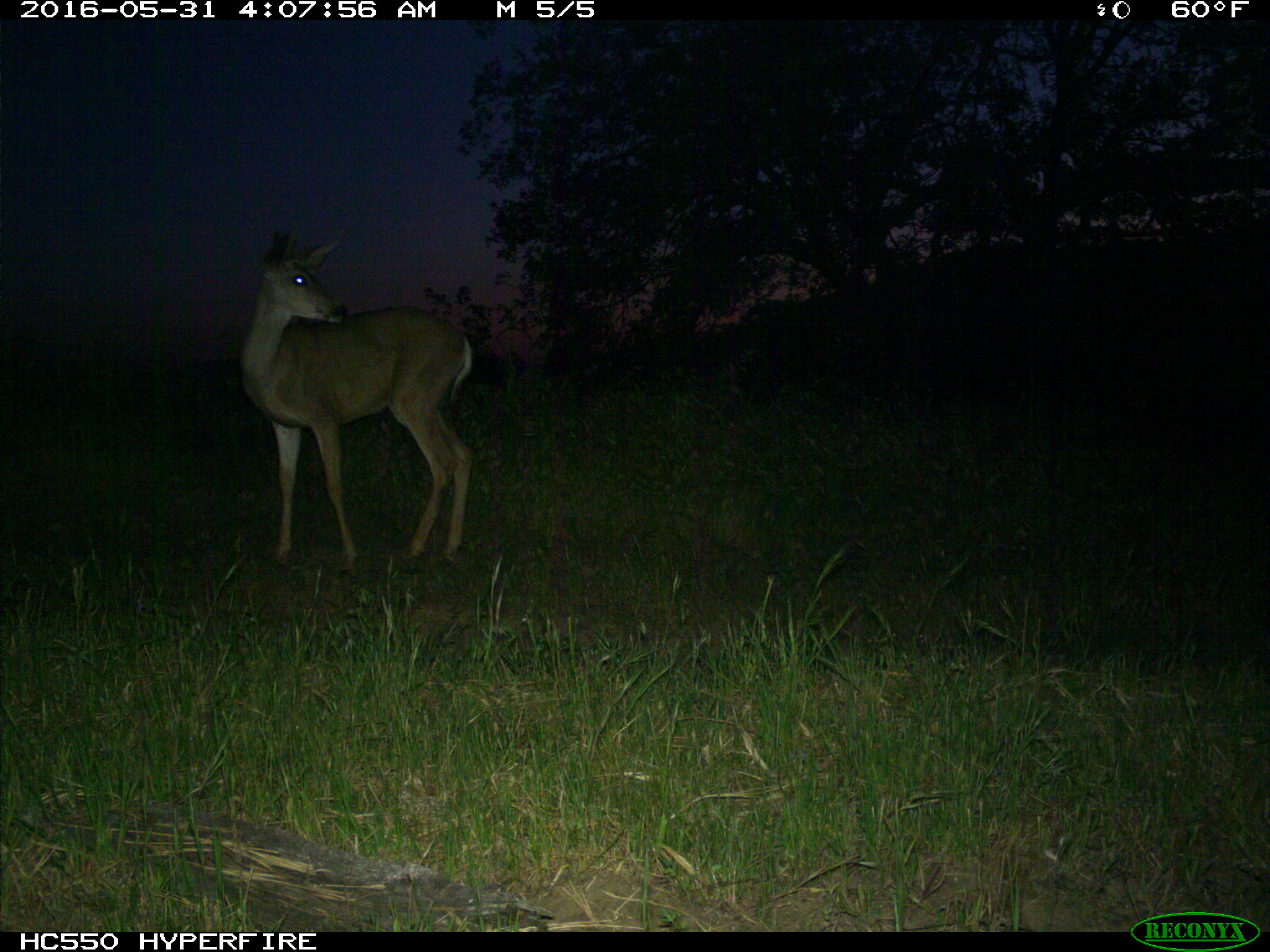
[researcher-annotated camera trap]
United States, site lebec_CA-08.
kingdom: Animalia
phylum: Chordata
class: Mammalia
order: Artiodactyla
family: Cervidae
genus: Odocoileus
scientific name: Odocoileus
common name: deer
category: unidentified deer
Unidentified deer (deer) (Odocoileus).